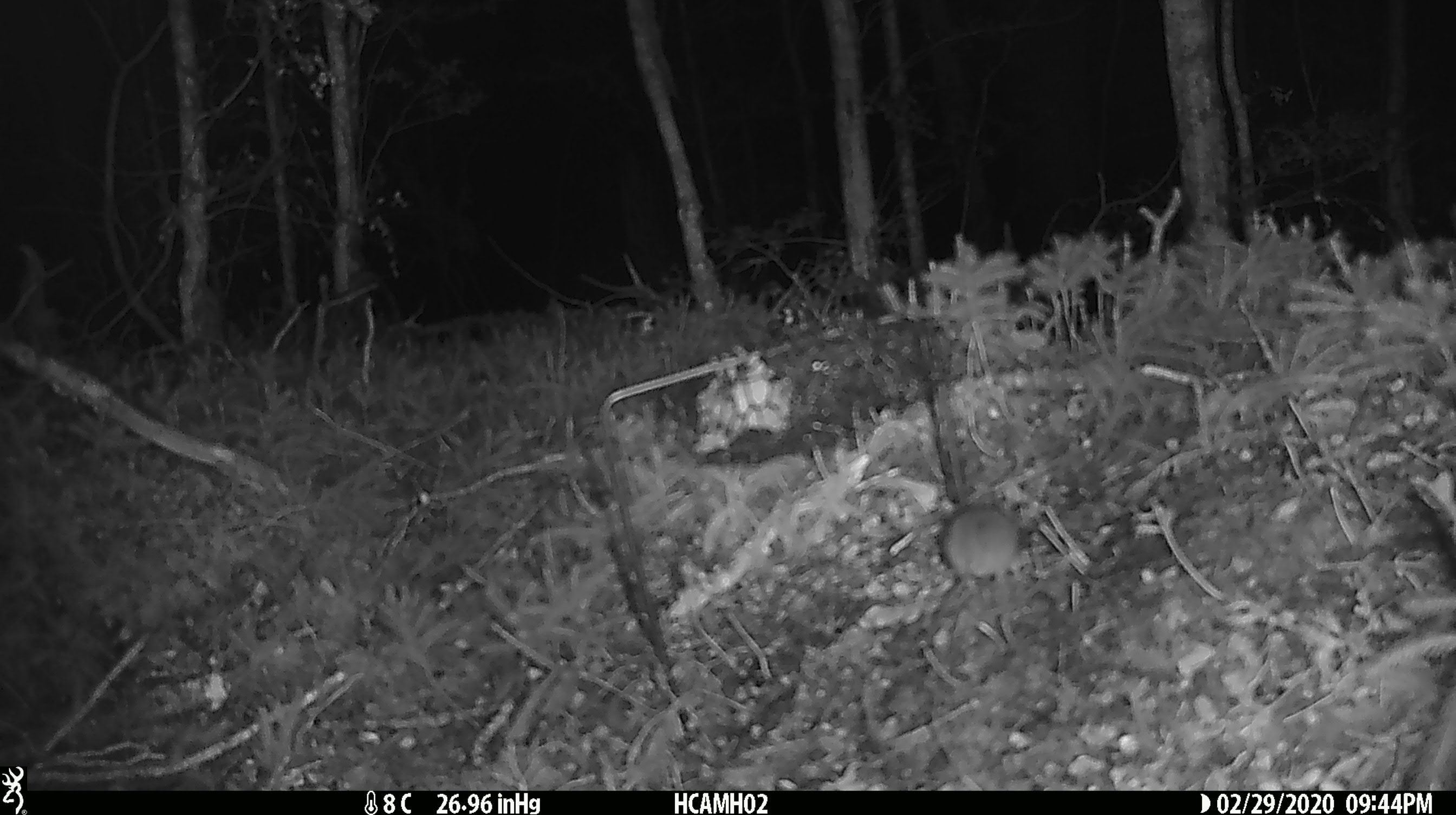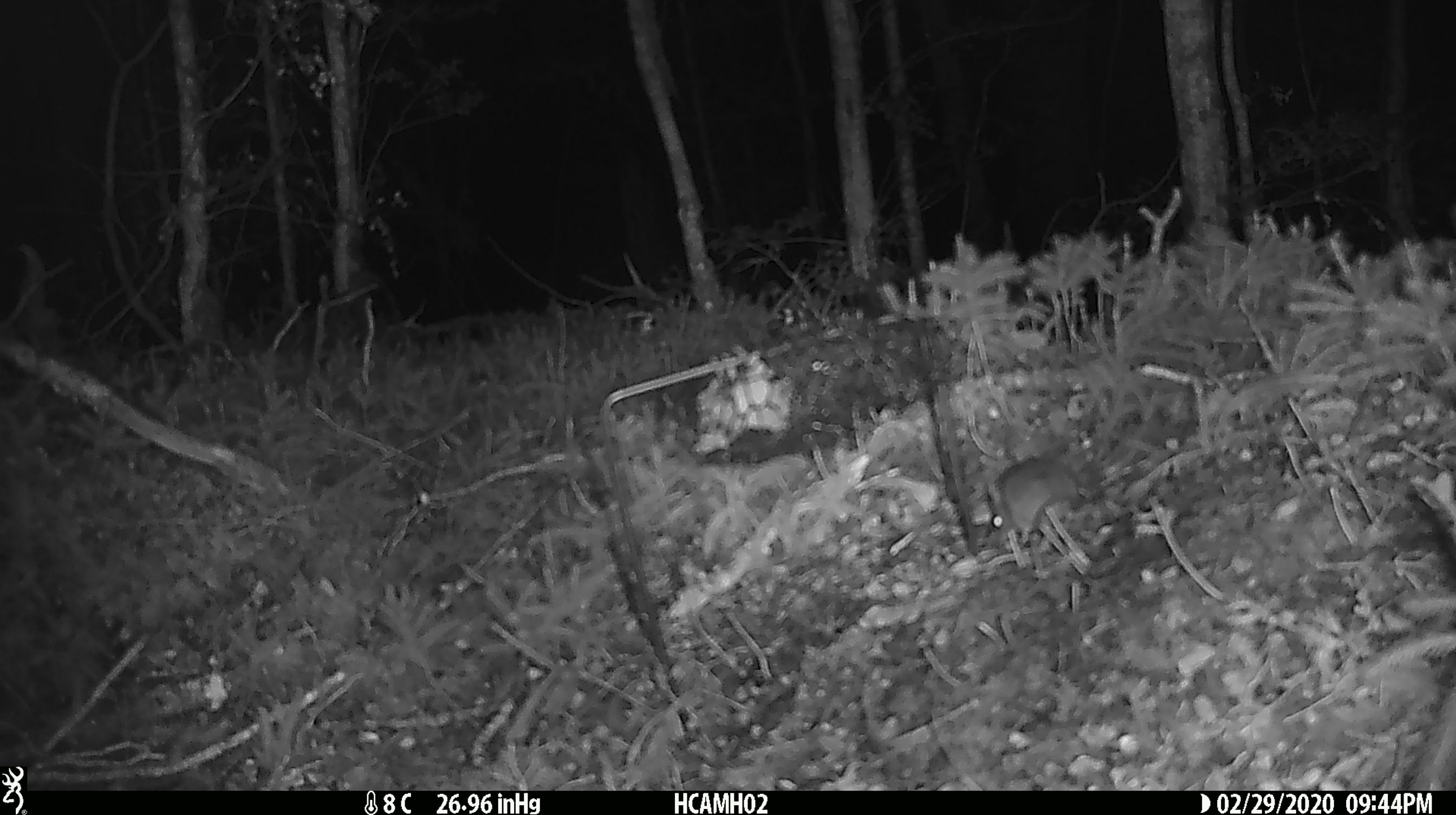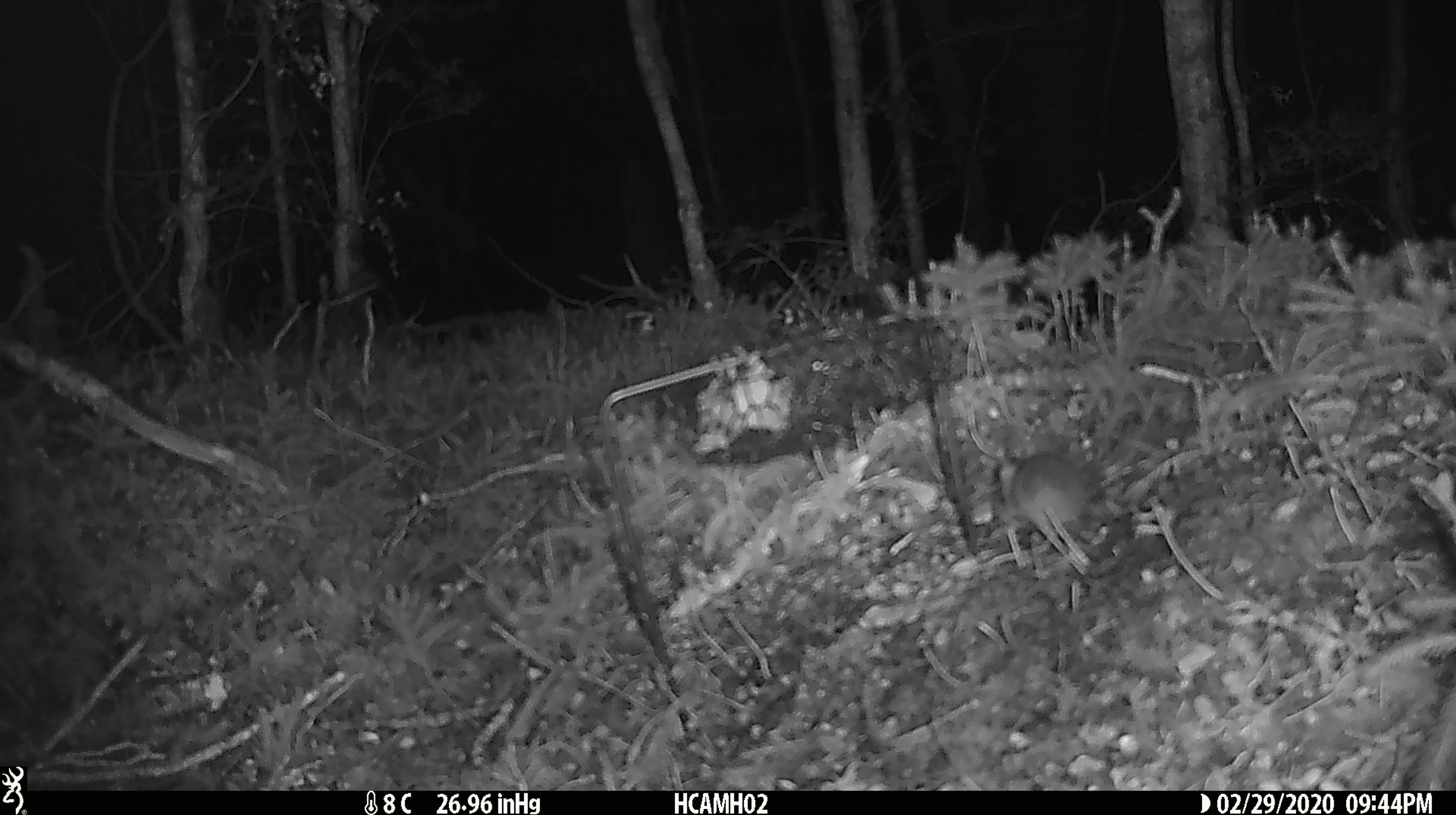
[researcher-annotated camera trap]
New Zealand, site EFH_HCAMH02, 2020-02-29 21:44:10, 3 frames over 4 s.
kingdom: Animalia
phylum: Chordata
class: Mammalia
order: Rodentia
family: Muridae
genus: Mus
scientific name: Mus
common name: mouse